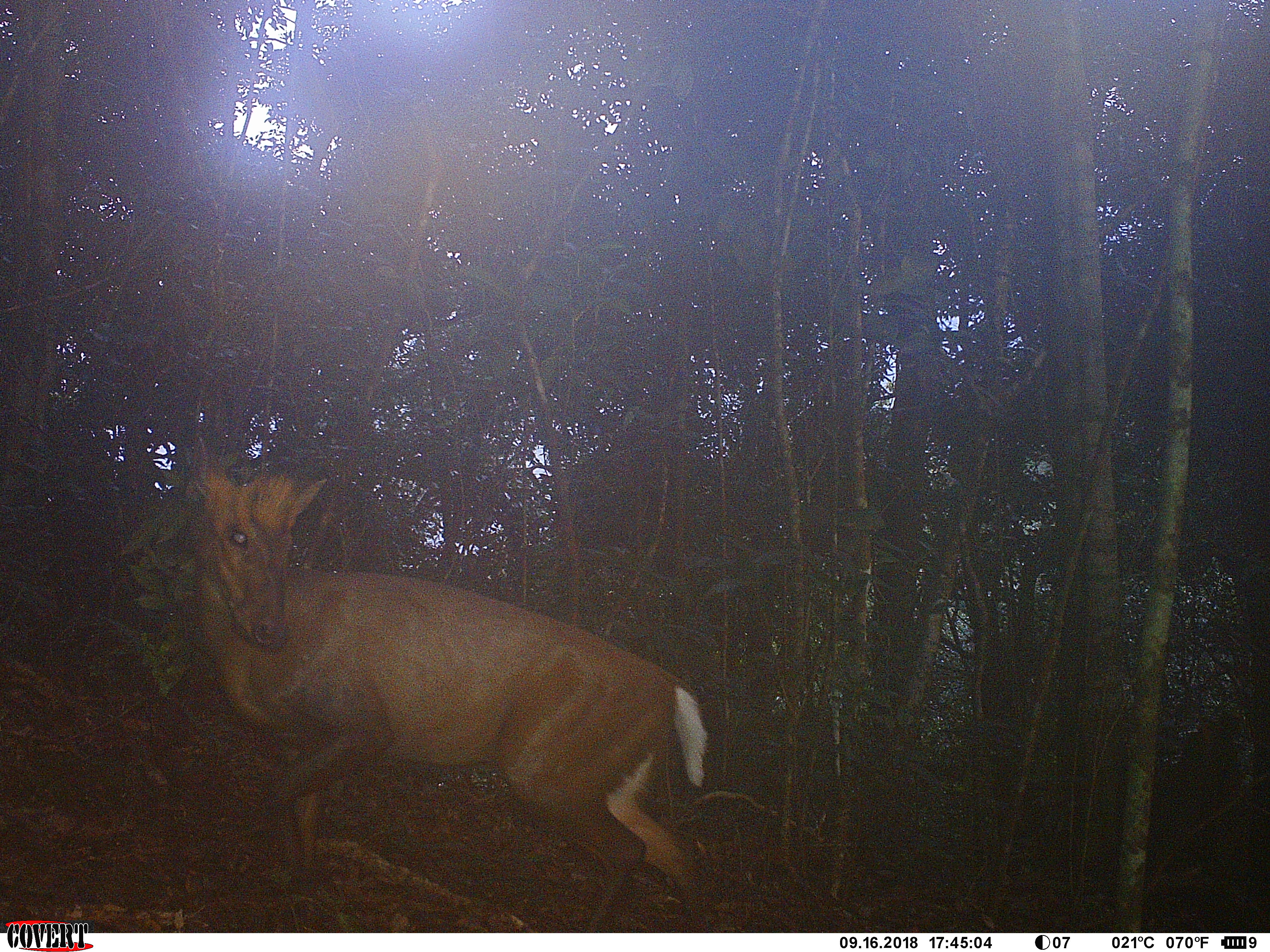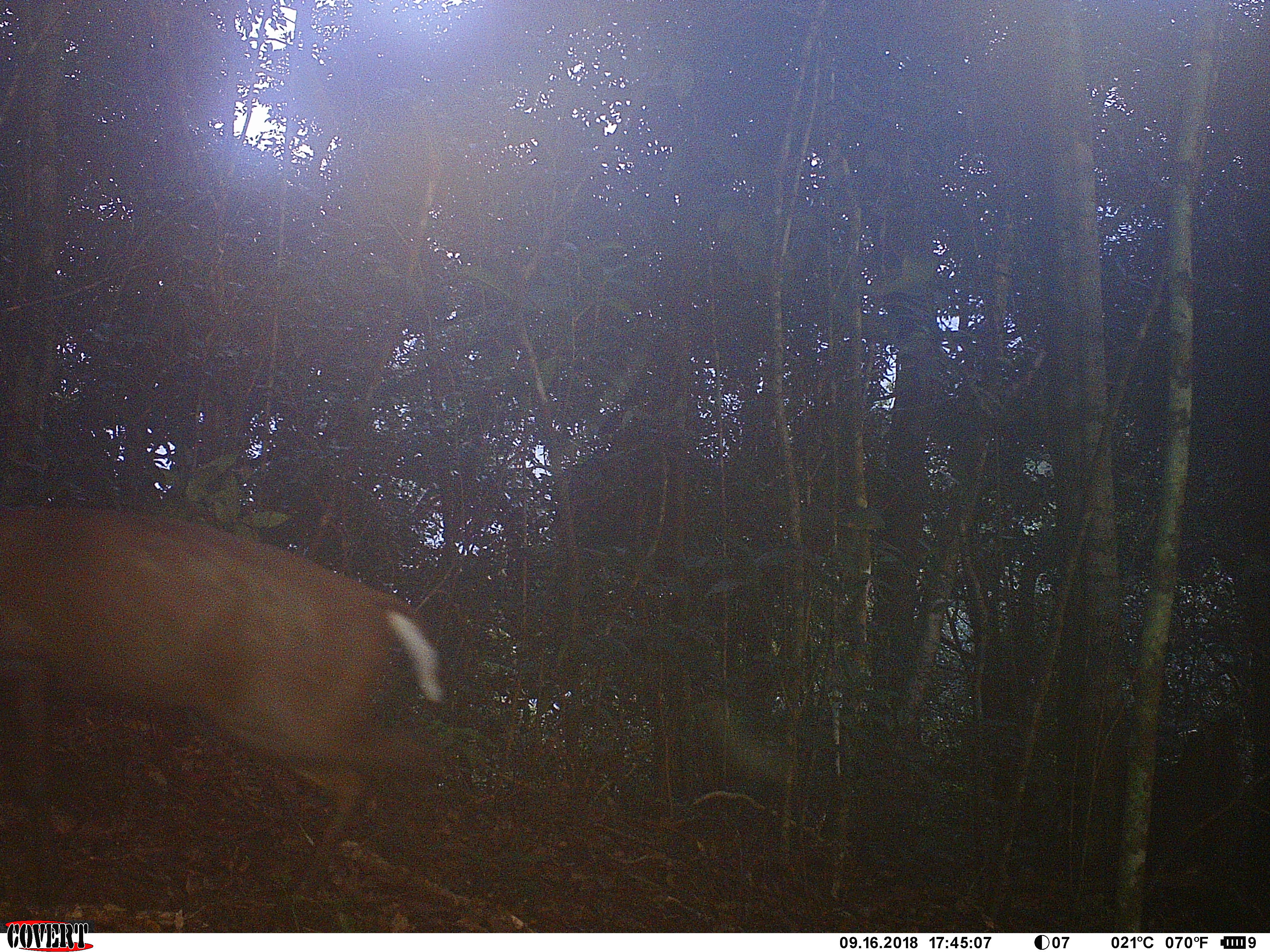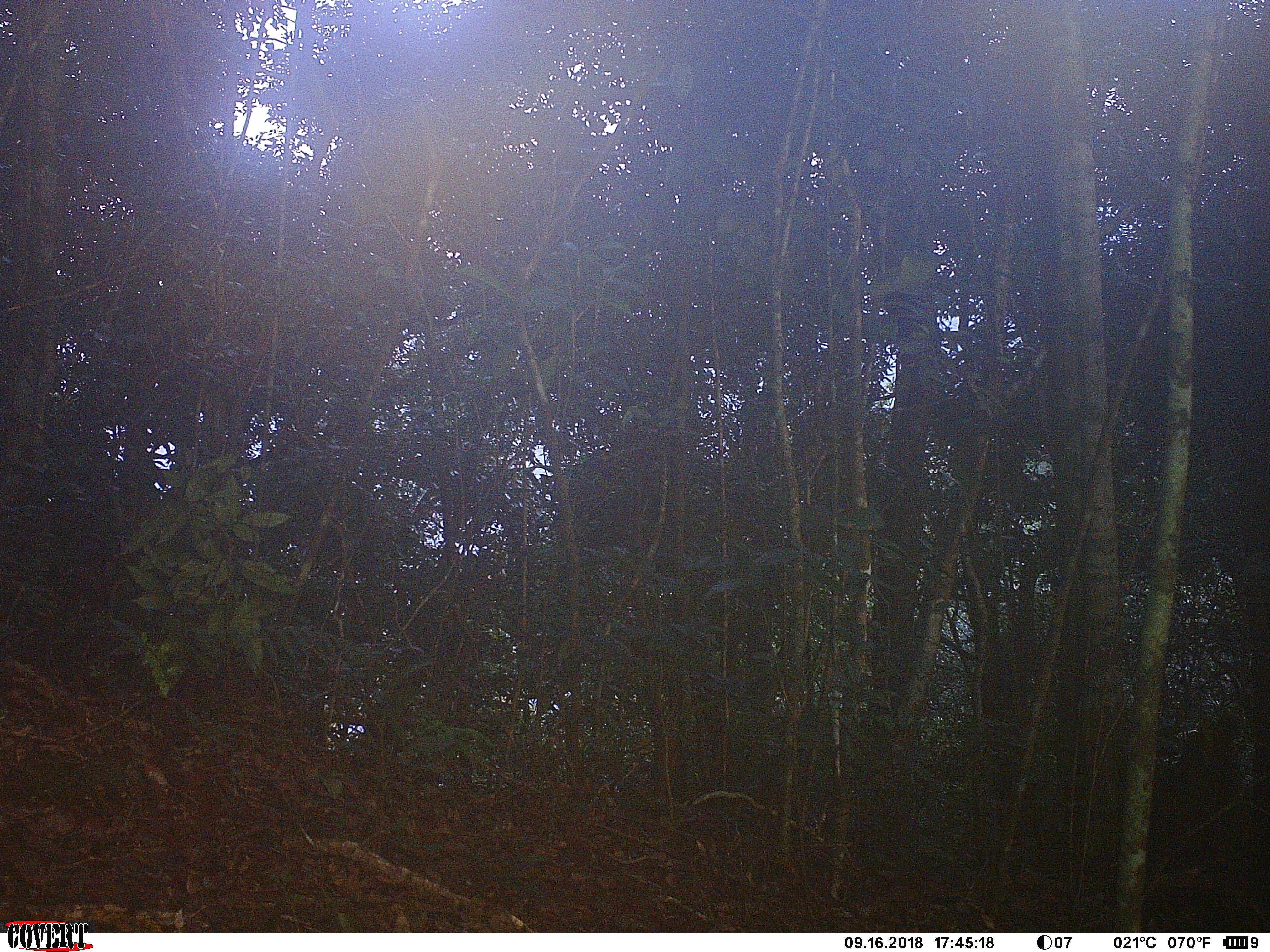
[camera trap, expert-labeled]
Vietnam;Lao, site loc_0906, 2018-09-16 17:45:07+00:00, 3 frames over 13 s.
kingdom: Animalia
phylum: Chordata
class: Mammalia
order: Artiodactyla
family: Cervidae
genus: Muntiacus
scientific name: Muntiacus rooseveltorum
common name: roosevelt's muntjac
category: roosevelts muntjac group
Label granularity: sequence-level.